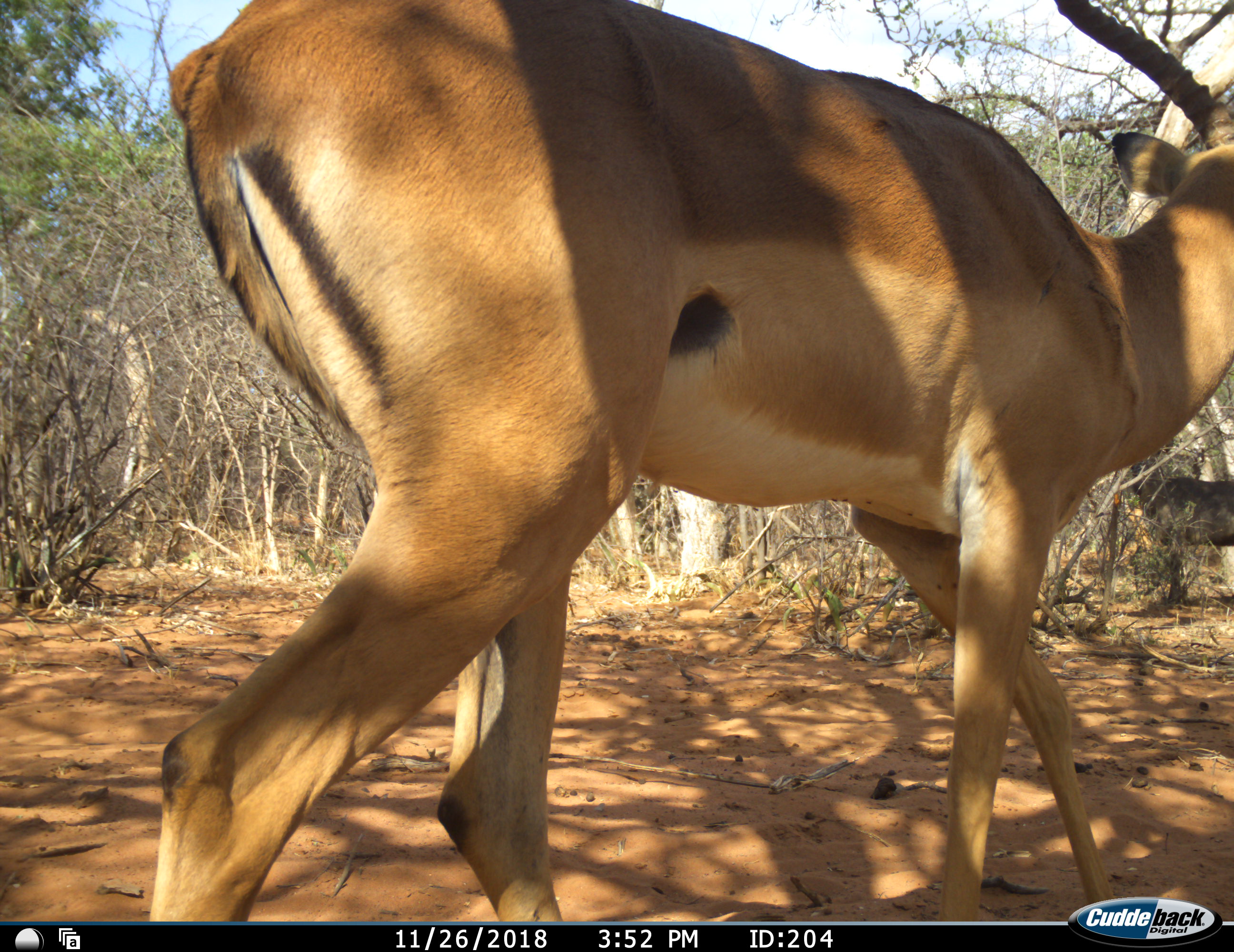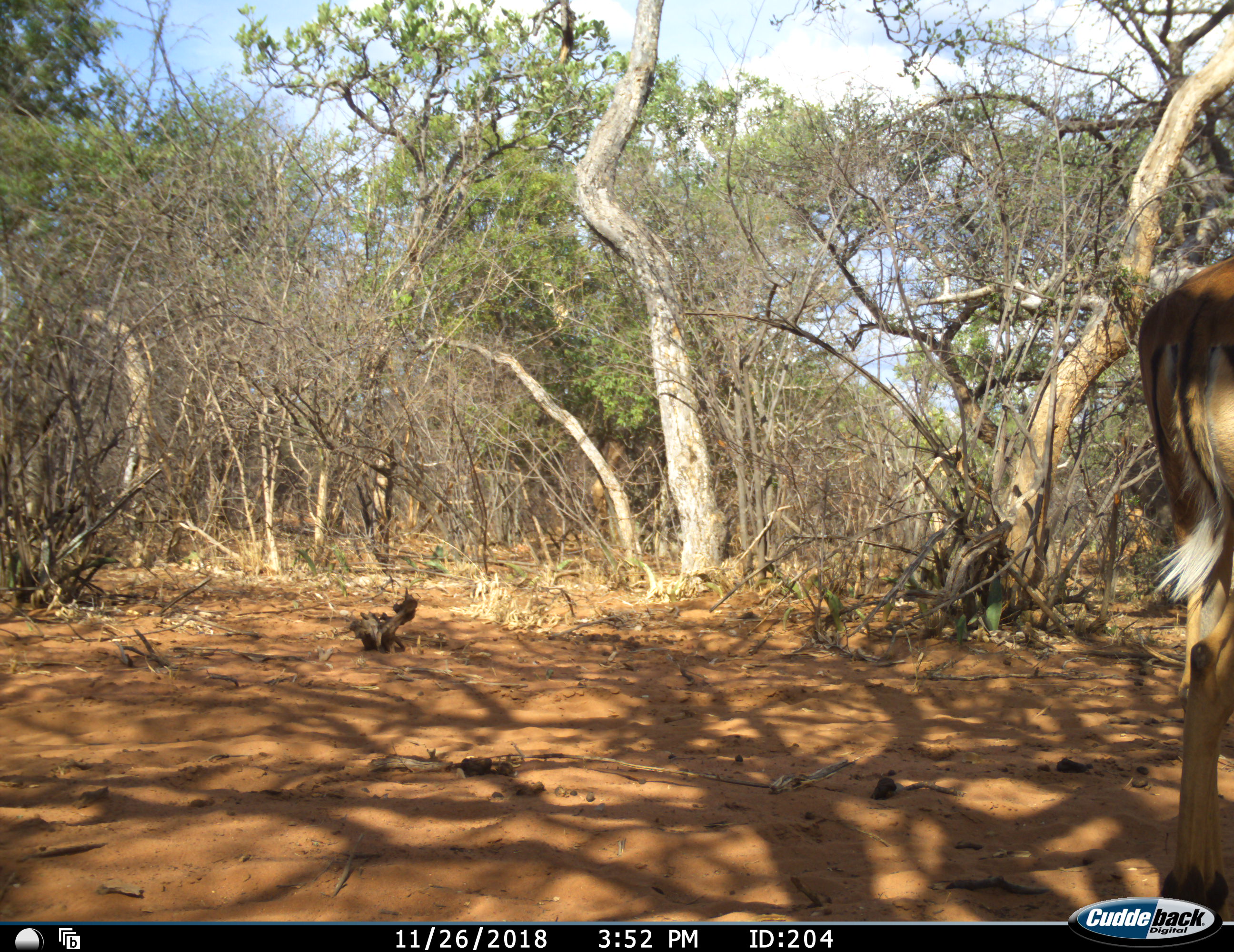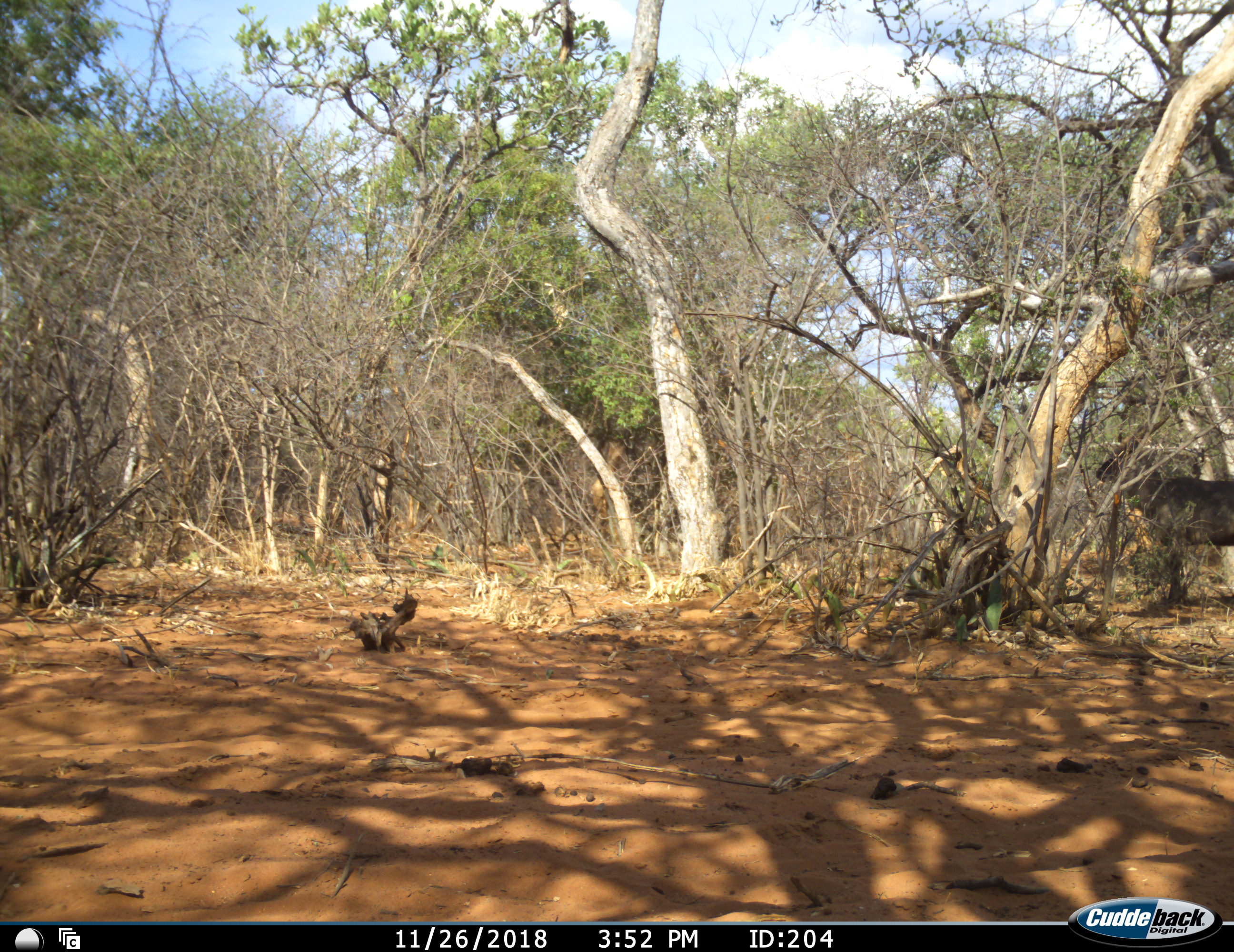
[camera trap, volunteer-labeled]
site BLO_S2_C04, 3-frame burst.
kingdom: Animalia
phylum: Chordata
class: Mammalia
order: Artiodactyla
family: Bovidae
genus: Aepyceros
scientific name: Aepyceros melampus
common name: impala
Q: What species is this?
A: Impala (Aepyceros melampus).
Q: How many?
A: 1.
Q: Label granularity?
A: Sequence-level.